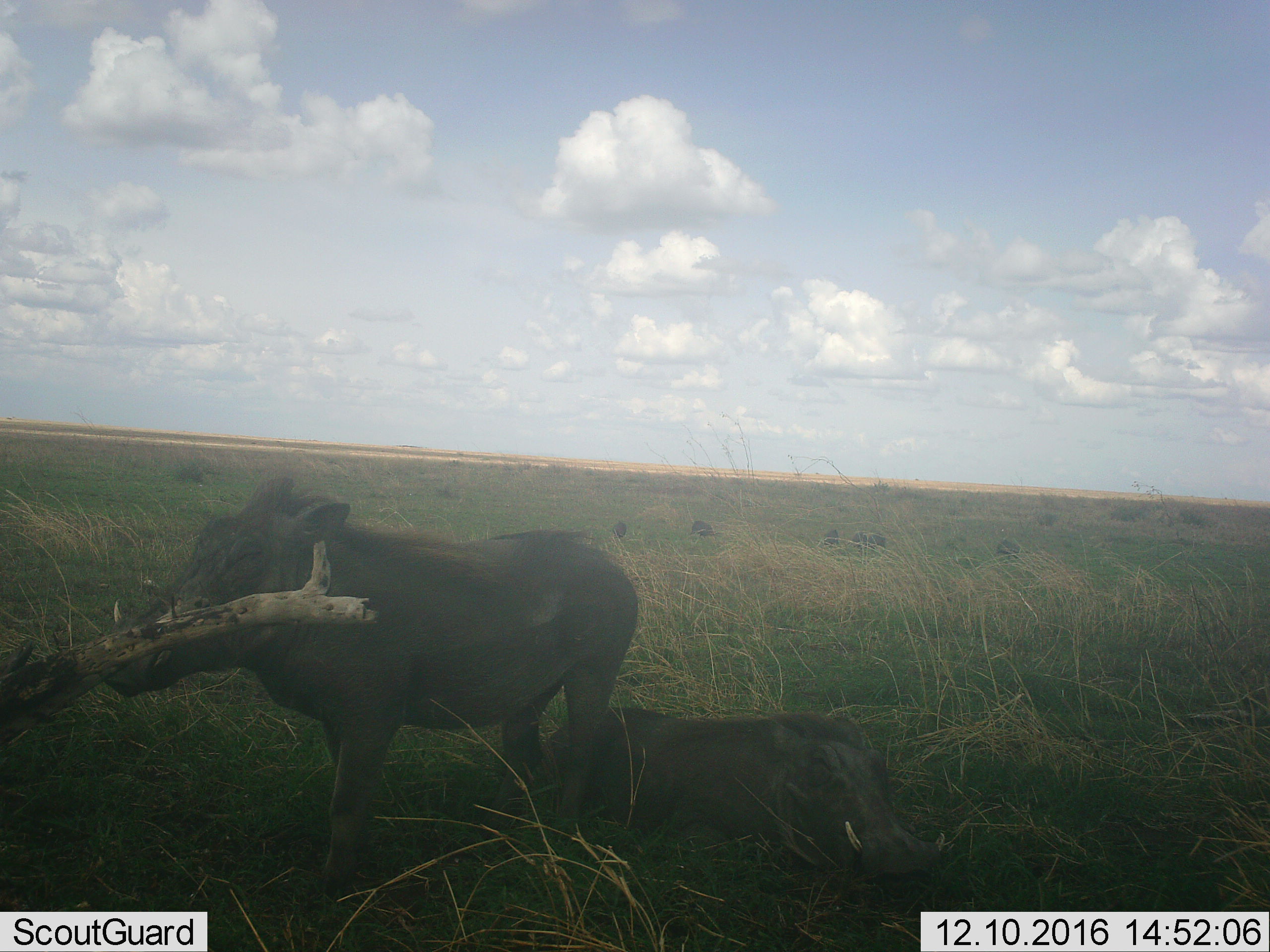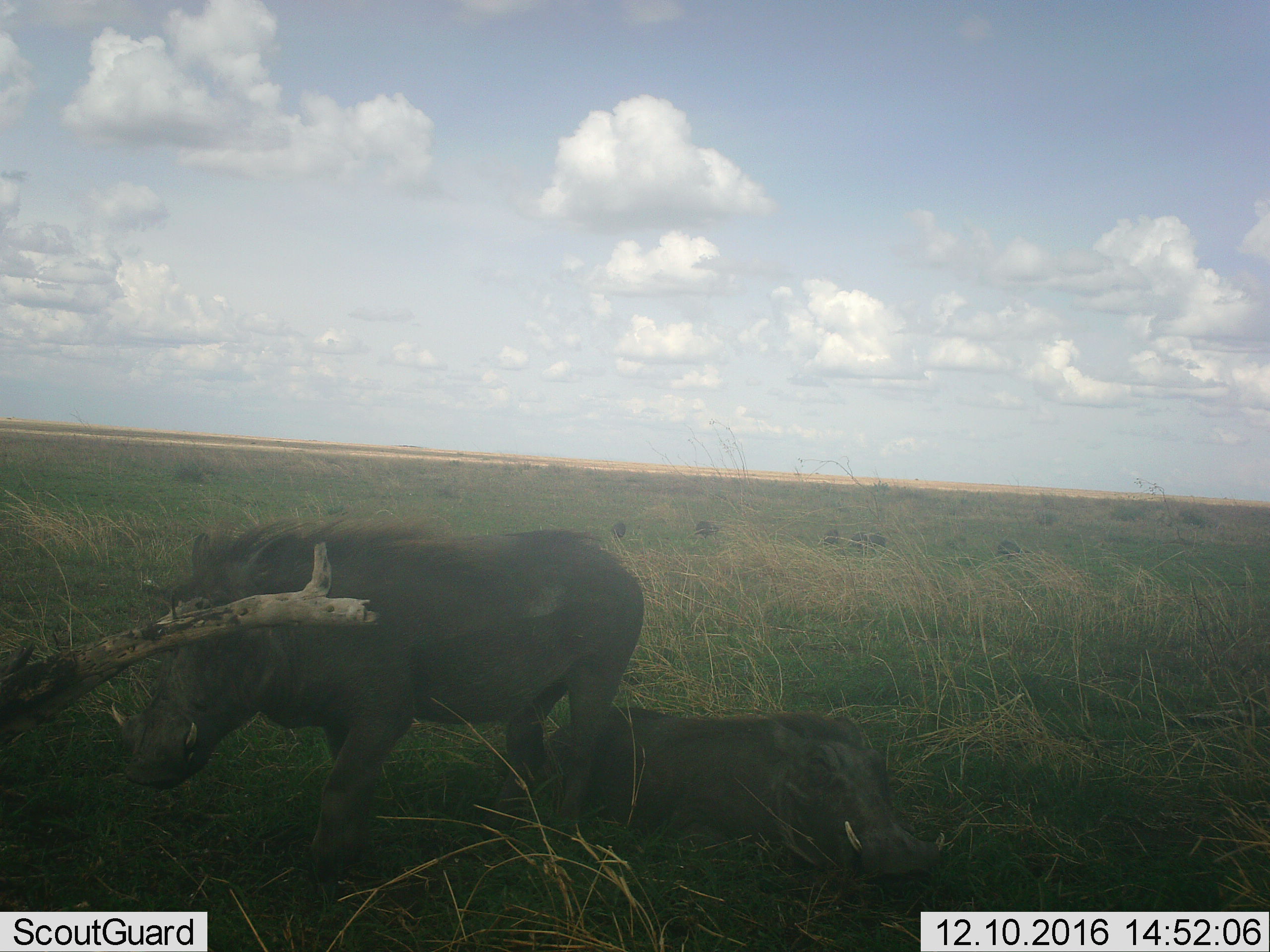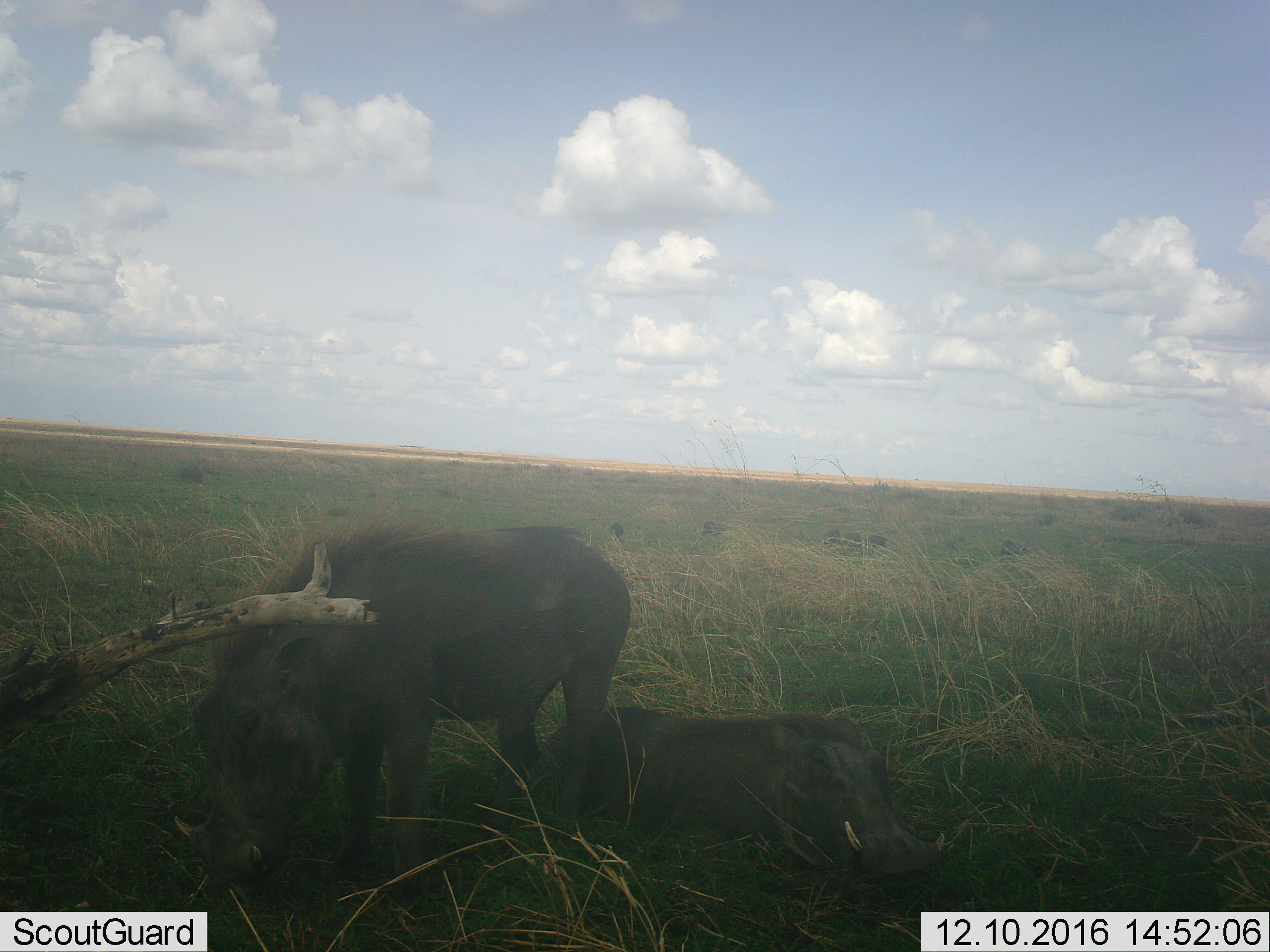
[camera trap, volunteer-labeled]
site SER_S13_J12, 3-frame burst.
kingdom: Animalia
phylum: Chordata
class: Mammalia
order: Artiodactyla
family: Suidae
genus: Phacochoerus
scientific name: Phacochoerus africanus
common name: warthog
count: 2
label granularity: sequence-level